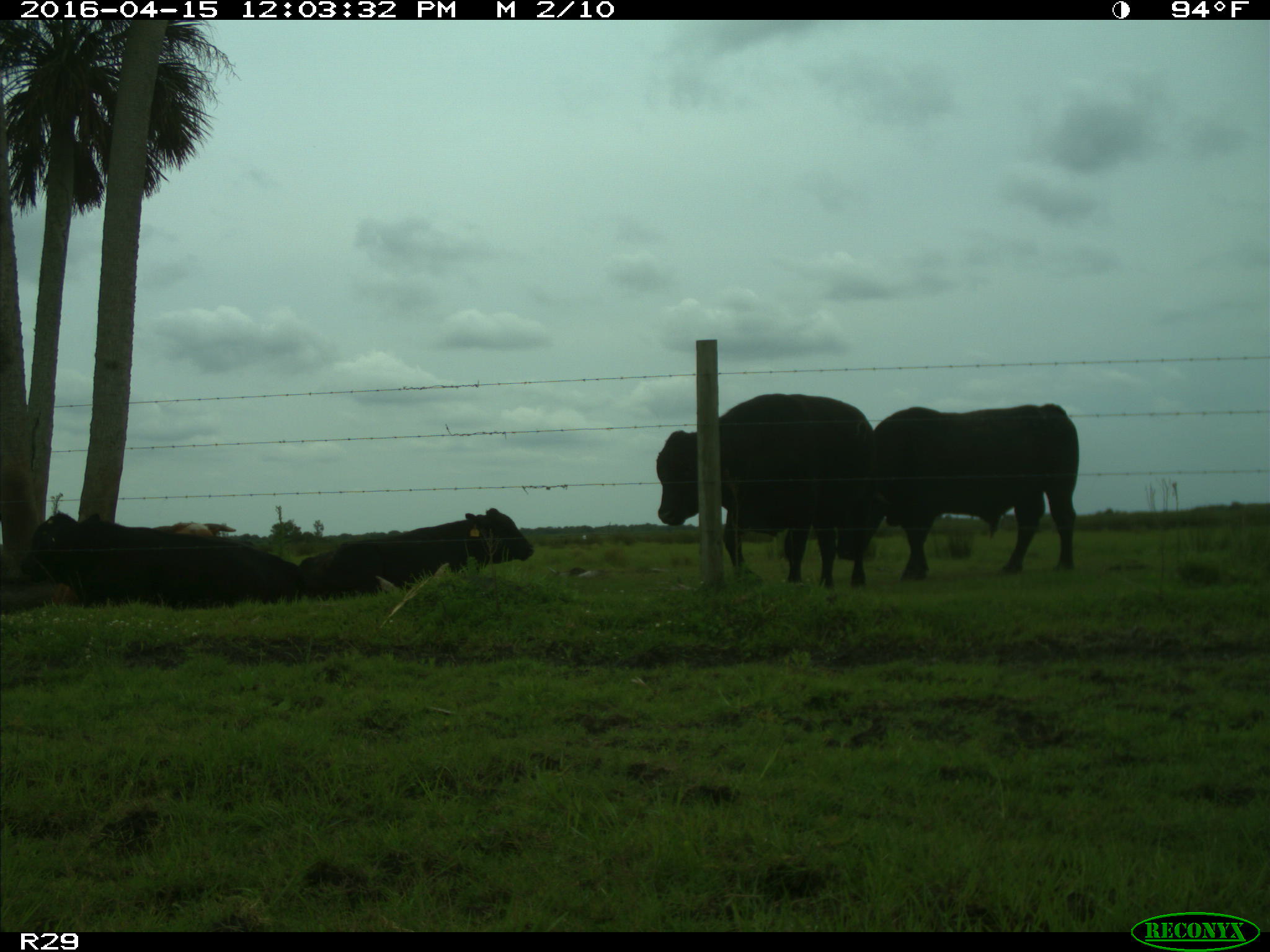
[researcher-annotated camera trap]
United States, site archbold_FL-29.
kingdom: Animalia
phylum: Chordata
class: Mammalia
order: Artiodactyla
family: Bovidae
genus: Bos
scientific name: Bos taurus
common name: domestic cow